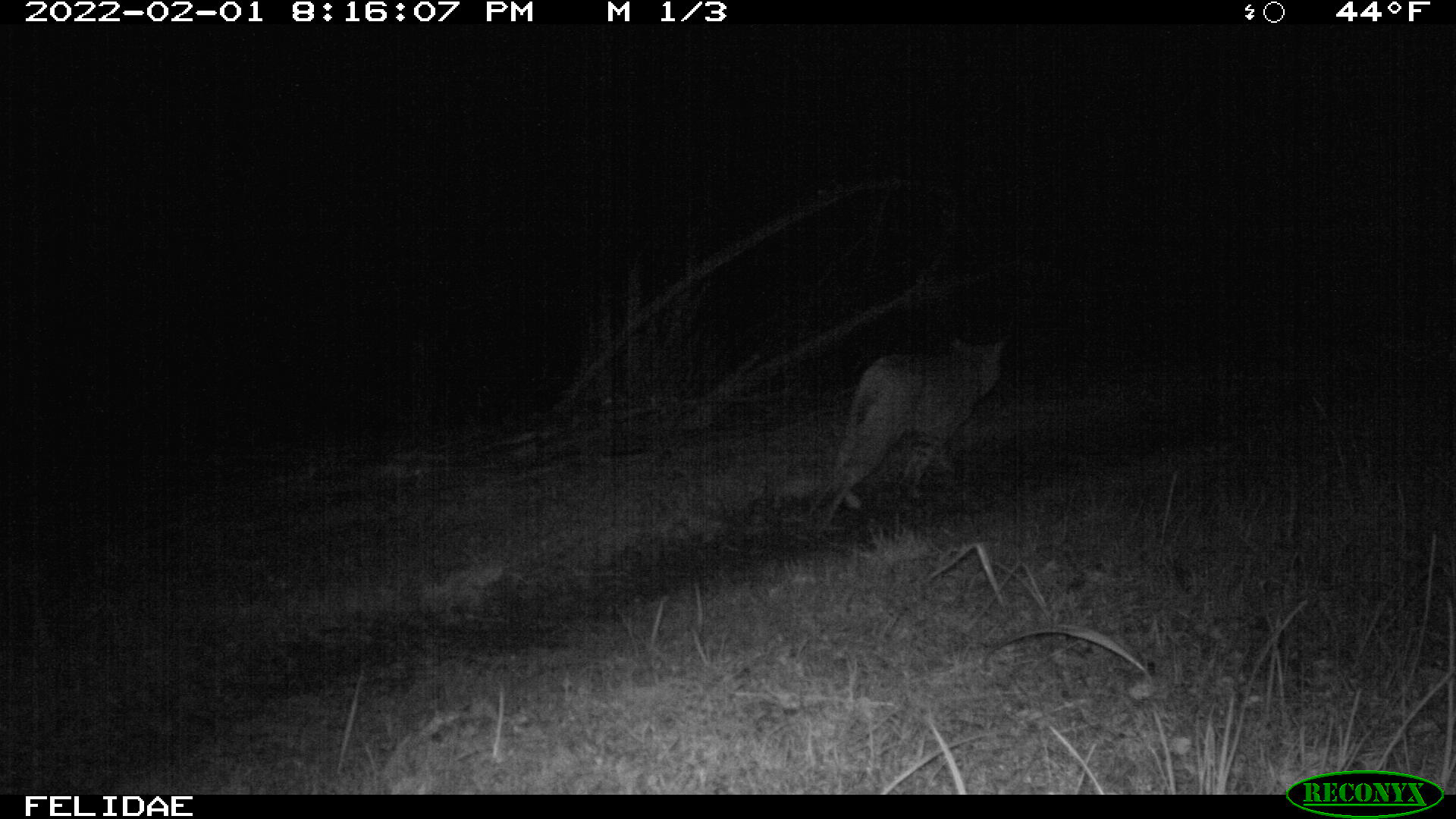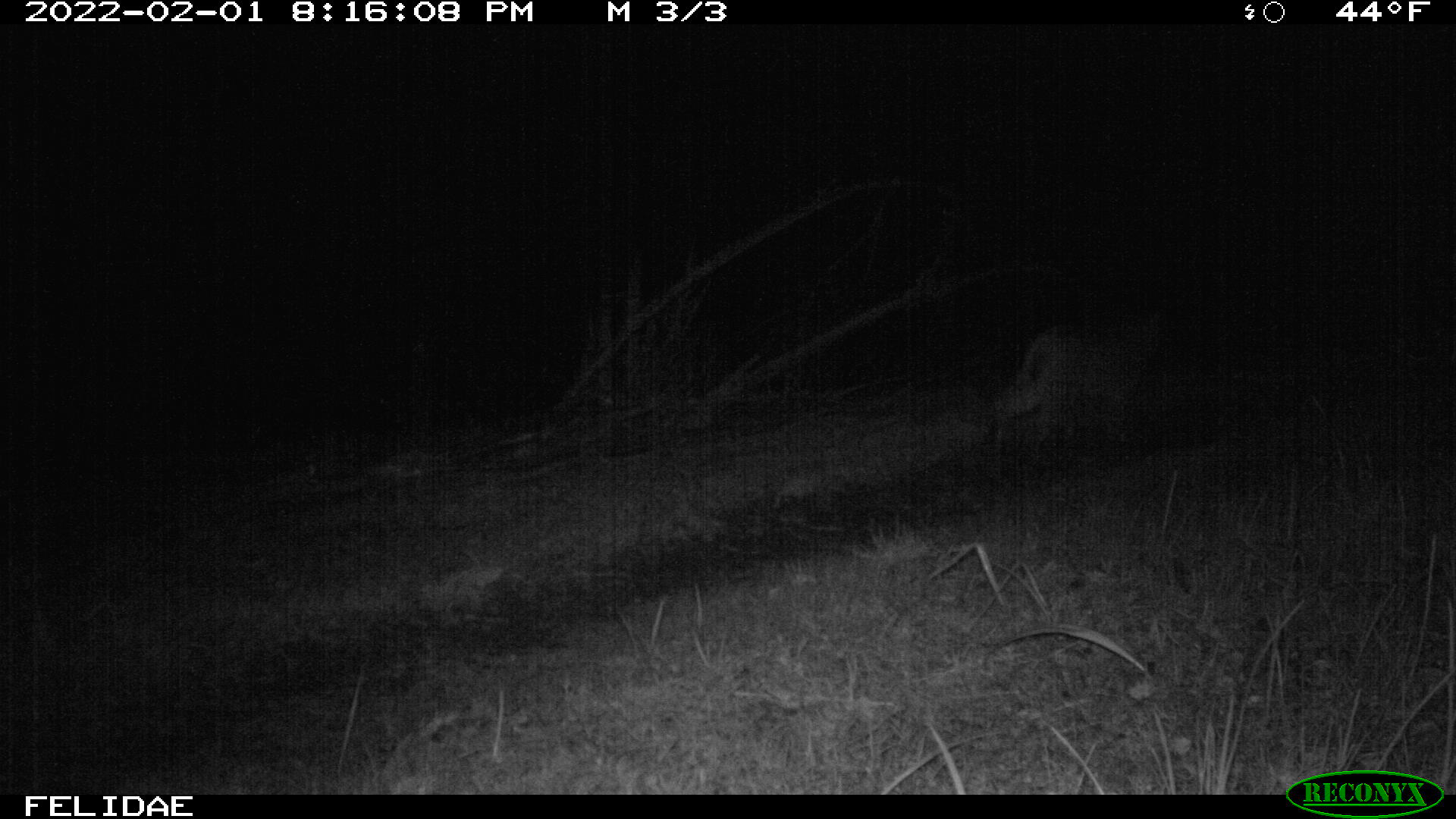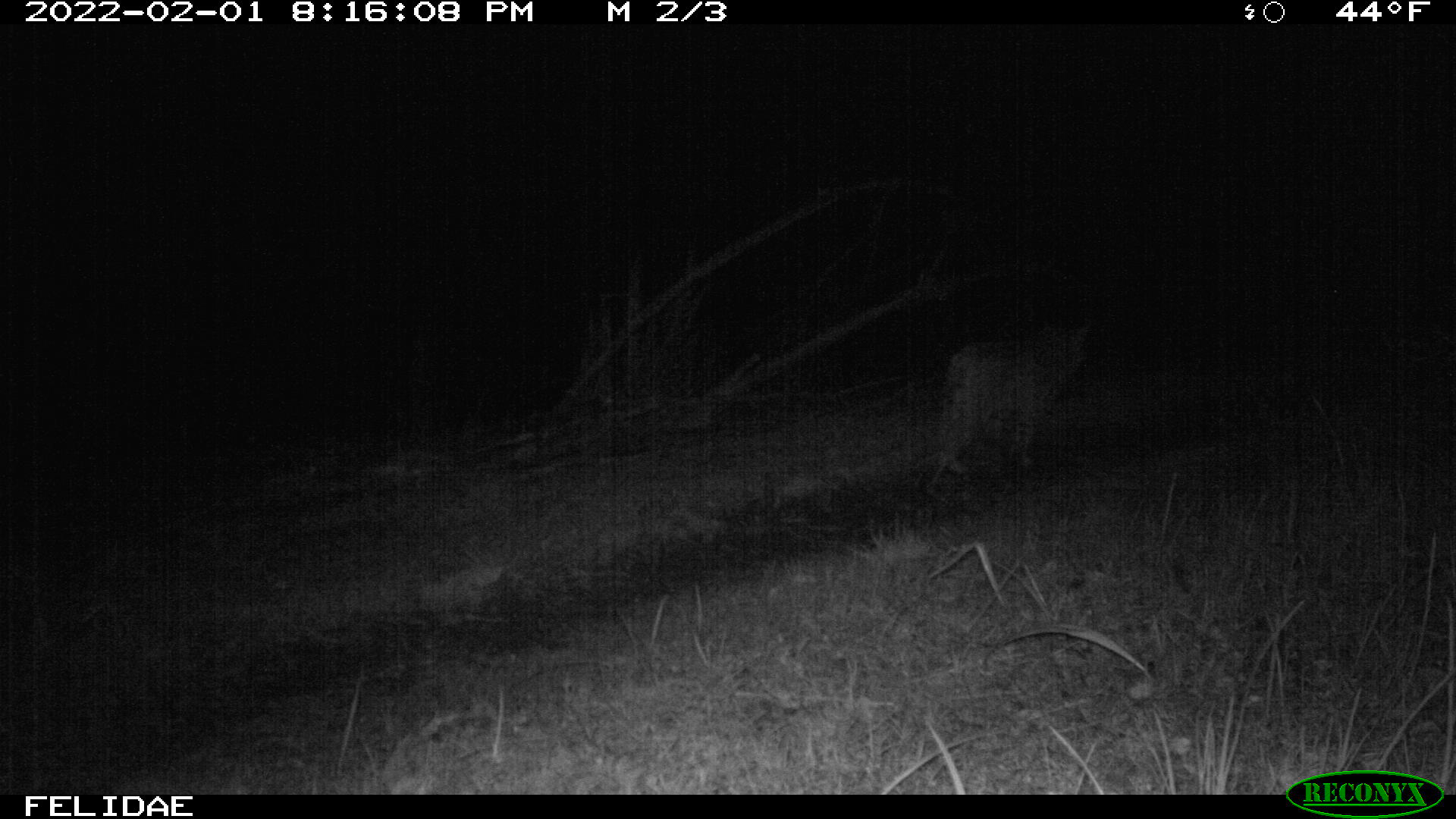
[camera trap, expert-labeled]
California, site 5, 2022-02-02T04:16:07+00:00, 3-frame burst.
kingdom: Animalia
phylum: Chordata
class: Mammalia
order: Carnivora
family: Felidae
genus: Lynx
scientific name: Lynx rufus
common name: bobcat